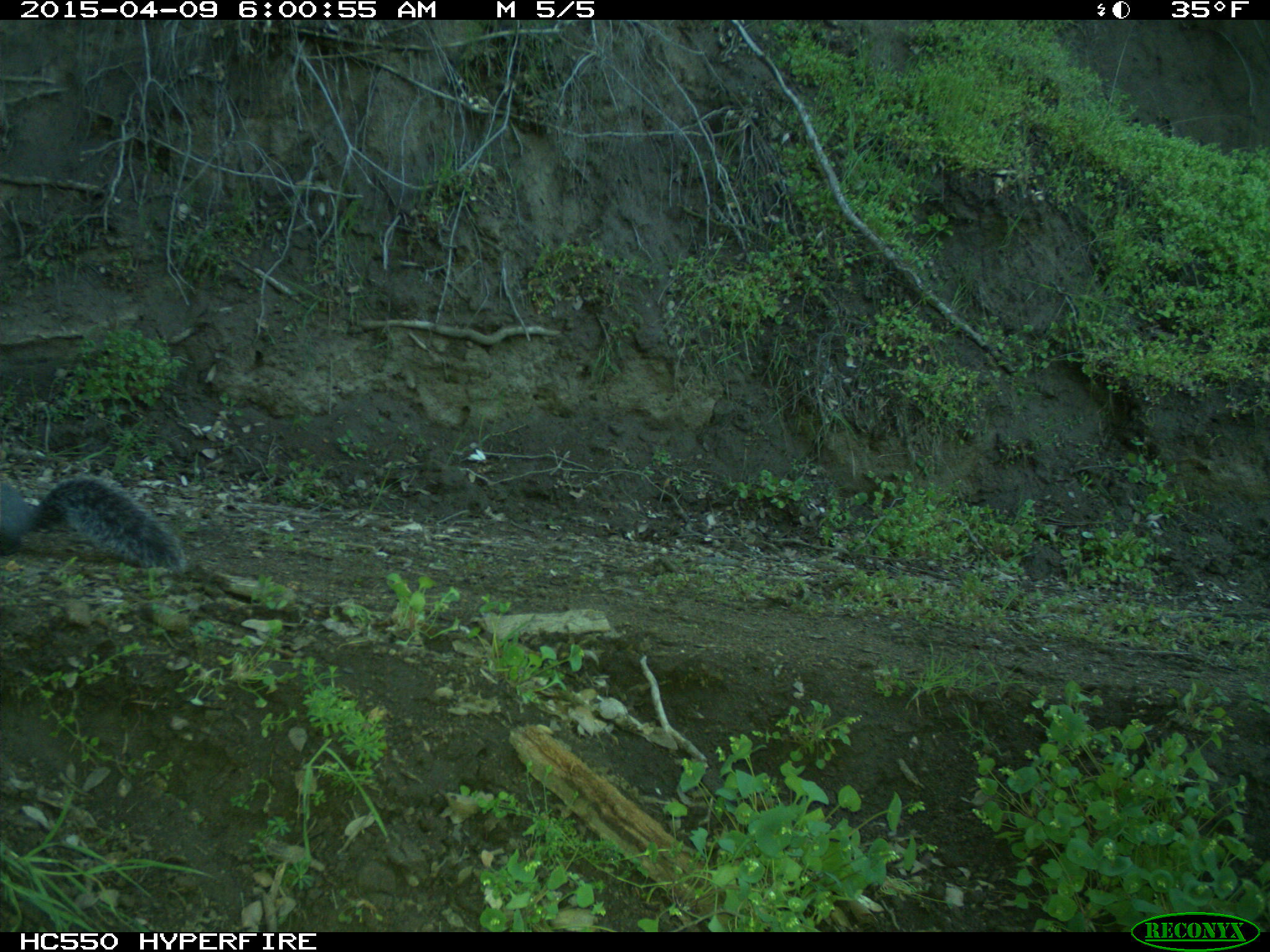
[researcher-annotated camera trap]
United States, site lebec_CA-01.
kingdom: Animalia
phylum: Chordata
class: Mammalia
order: Rodentia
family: Sciuridae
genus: Sciurus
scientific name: Sciurus carolinensis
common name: eastern gray squirrel